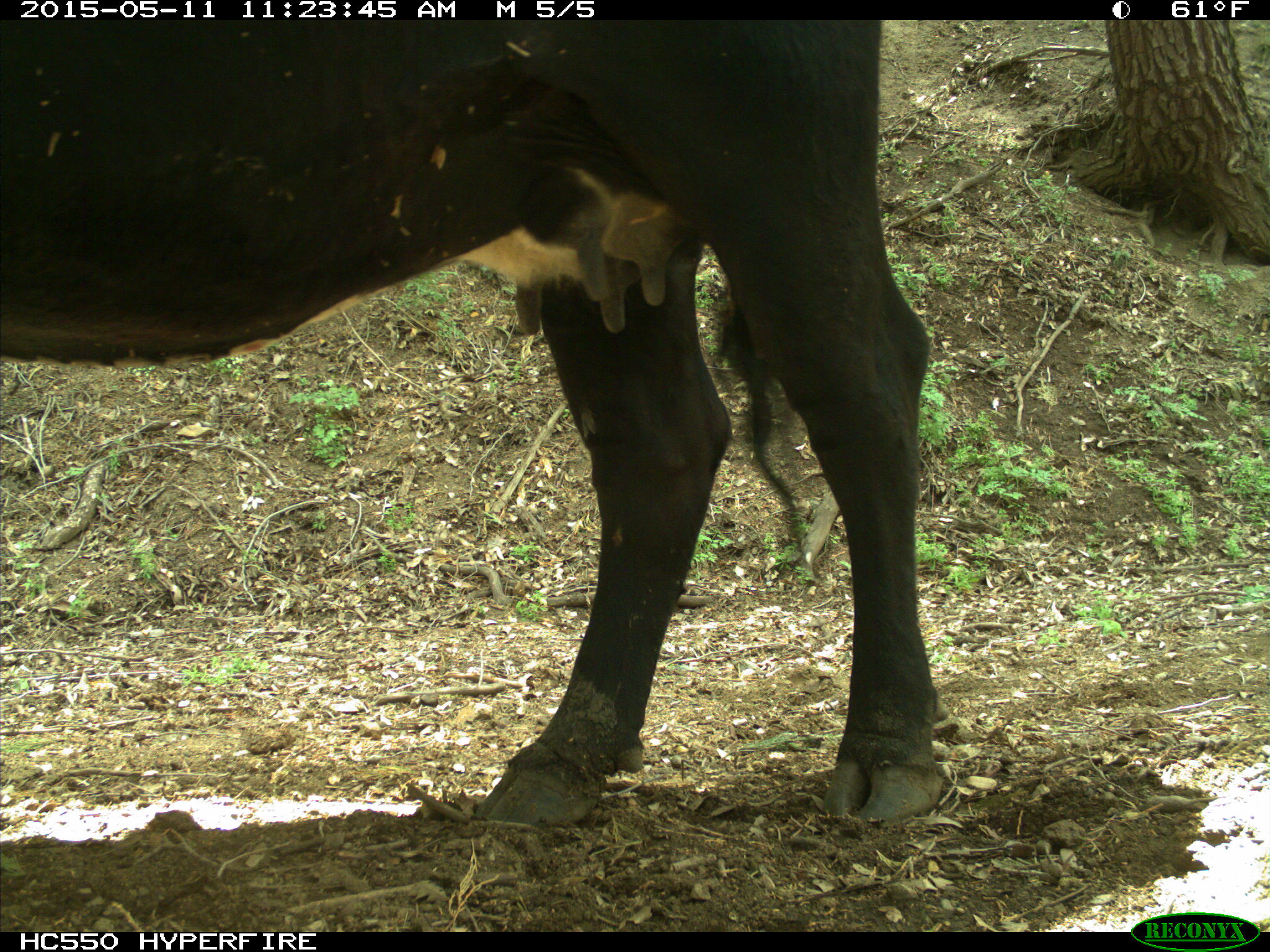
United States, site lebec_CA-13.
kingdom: Animalia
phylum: Chordata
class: Mammalia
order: Artiodactyla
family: Bovidae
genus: Bos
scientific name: Bos taurus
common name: domestic cow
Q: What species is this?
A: Bos taurus (domestic cow).